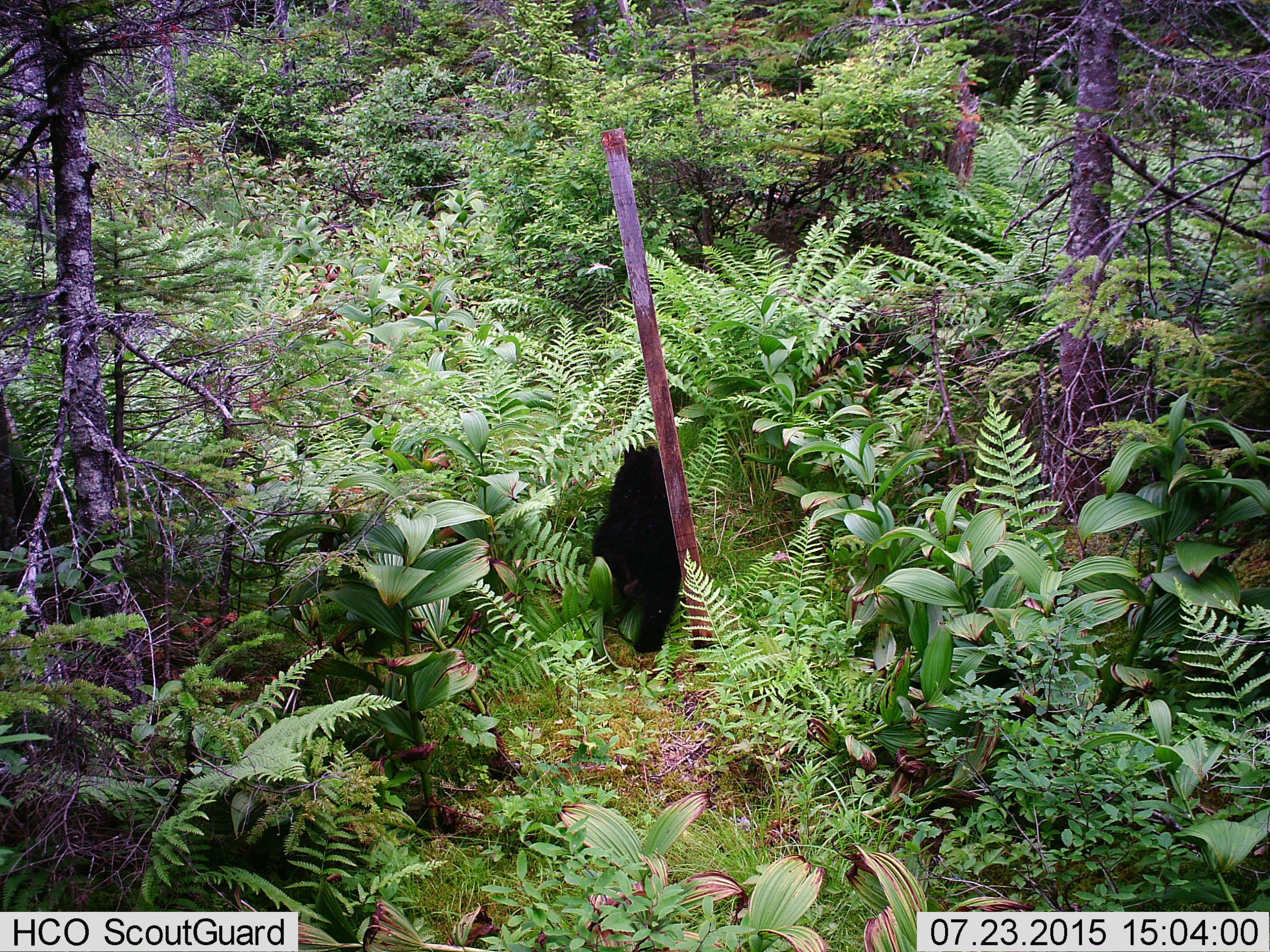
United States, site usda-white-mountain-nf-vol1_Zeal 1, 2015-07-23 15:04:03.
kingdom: Animalia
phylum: Chordata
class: Mammalia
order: Carnivora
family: Ursidae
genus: Ursus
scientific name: Ursus americanus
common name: black bear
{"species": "black bear (Ursus americanus)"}